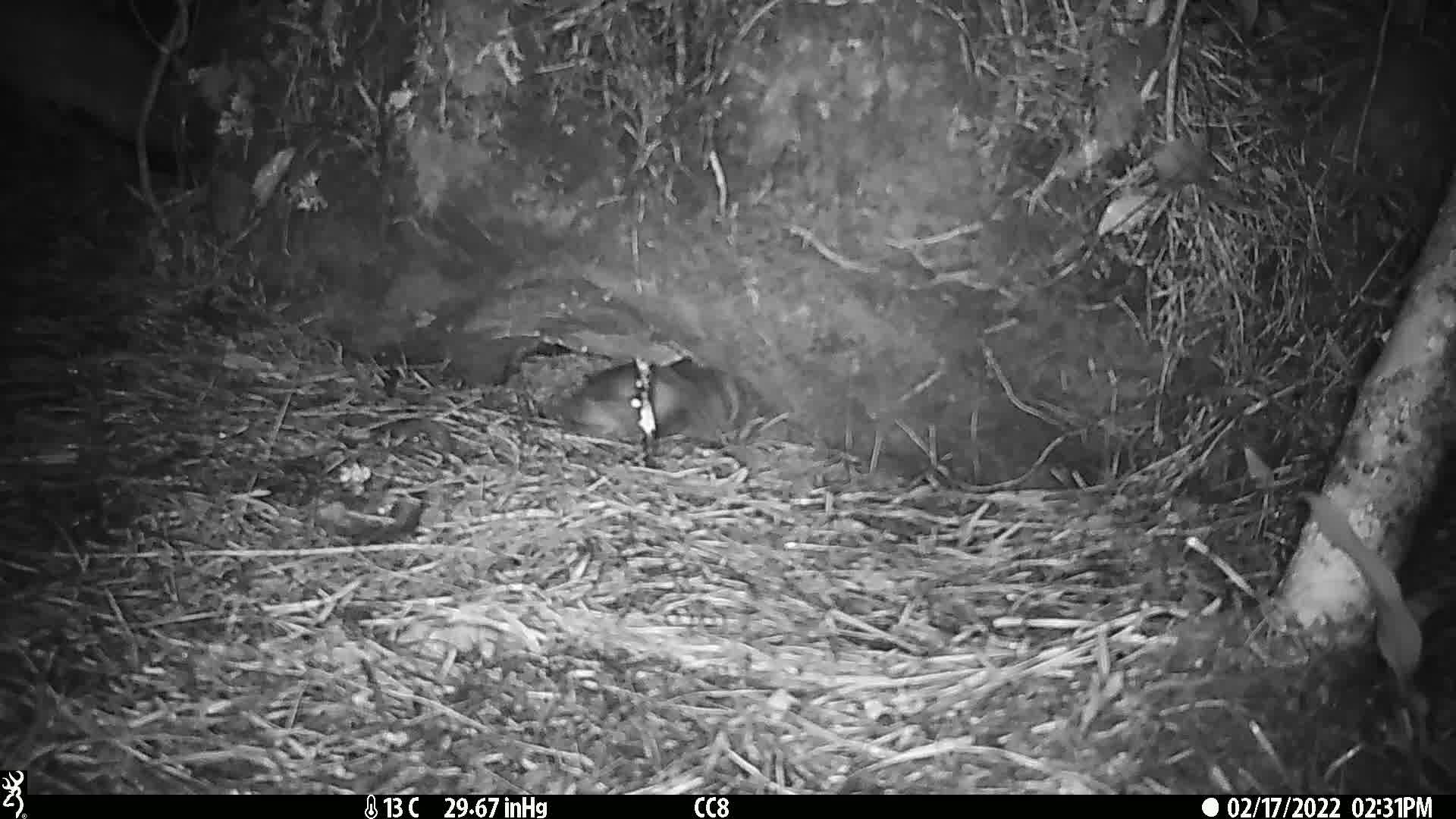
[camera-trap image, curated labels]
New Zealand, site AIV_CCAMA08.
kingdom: Animalia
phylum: Chordata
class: Mammalia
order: Carnivora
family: Otariidae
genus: Phocarctos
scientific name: Phocarctos hookeri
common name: new zealand sea lion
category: sealion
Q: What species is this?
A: Sealion (new zealand sea lion) (Phocarctos hookeri).